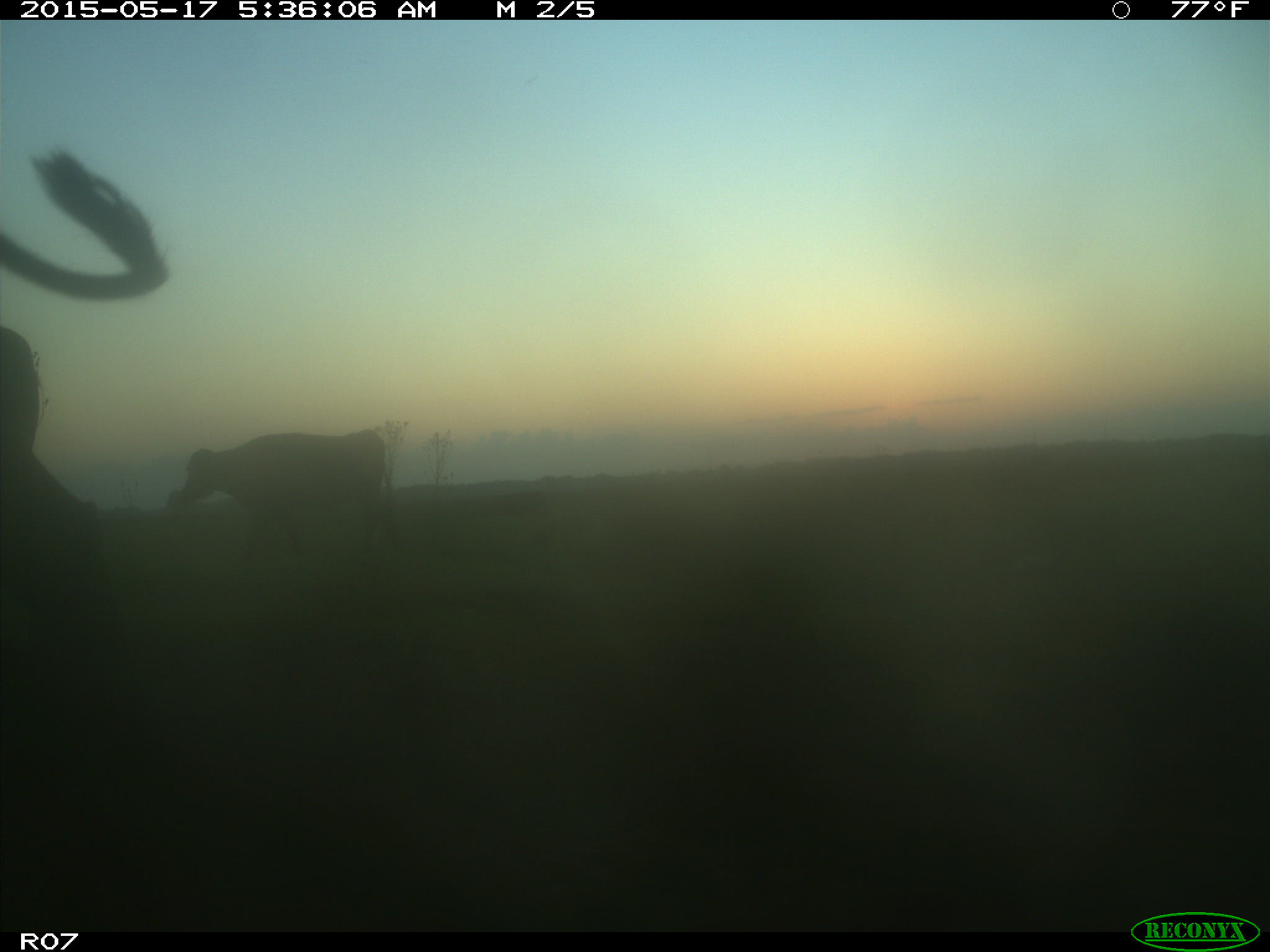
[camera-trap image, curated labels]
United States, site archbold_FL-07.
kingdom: Animalia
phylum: Chordata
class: Mammalia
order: Artiodactyla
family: Bovidae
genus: Bos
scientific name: Bos taurus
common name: domestic cow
Bos taurus (domestic cow).